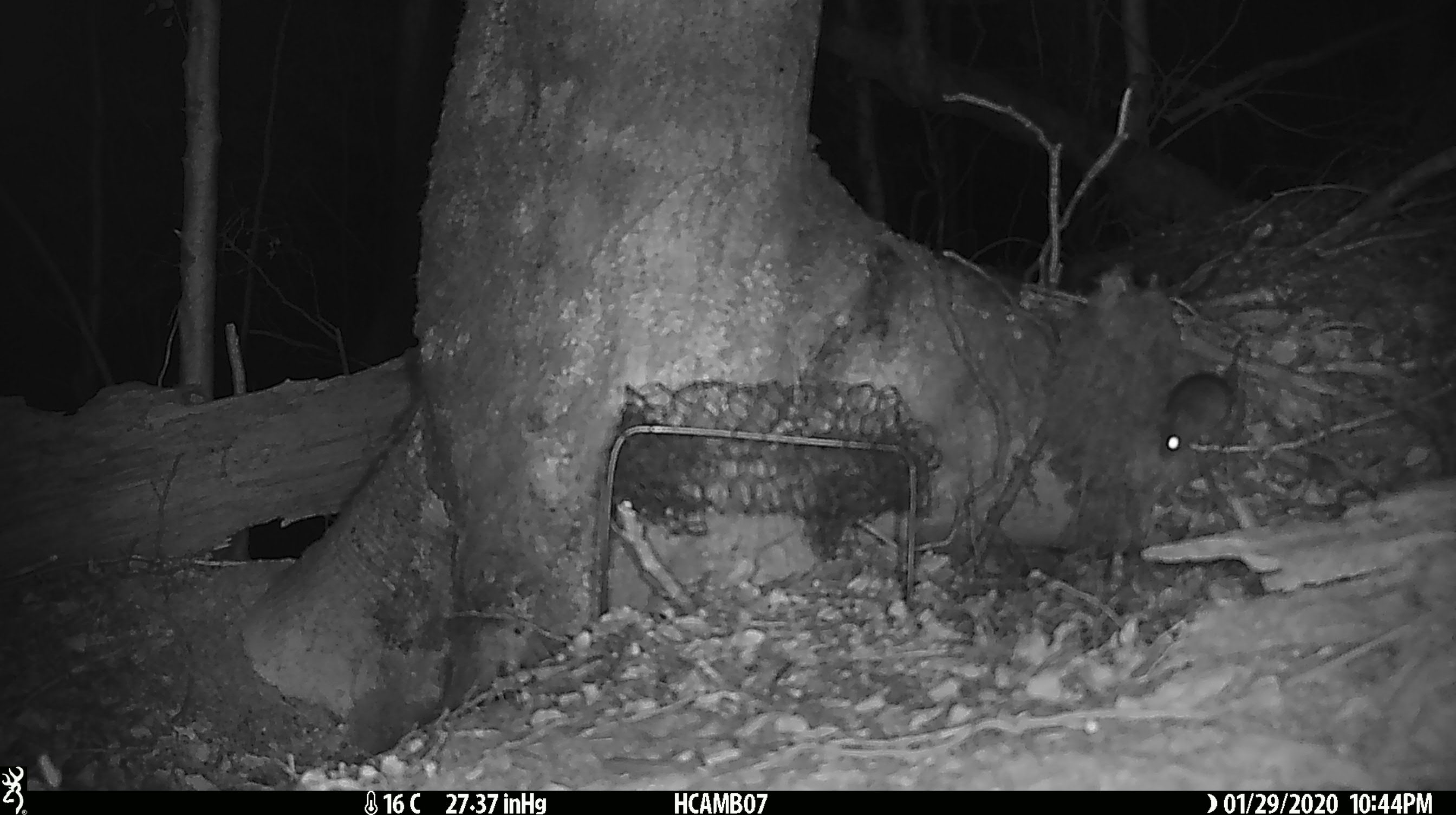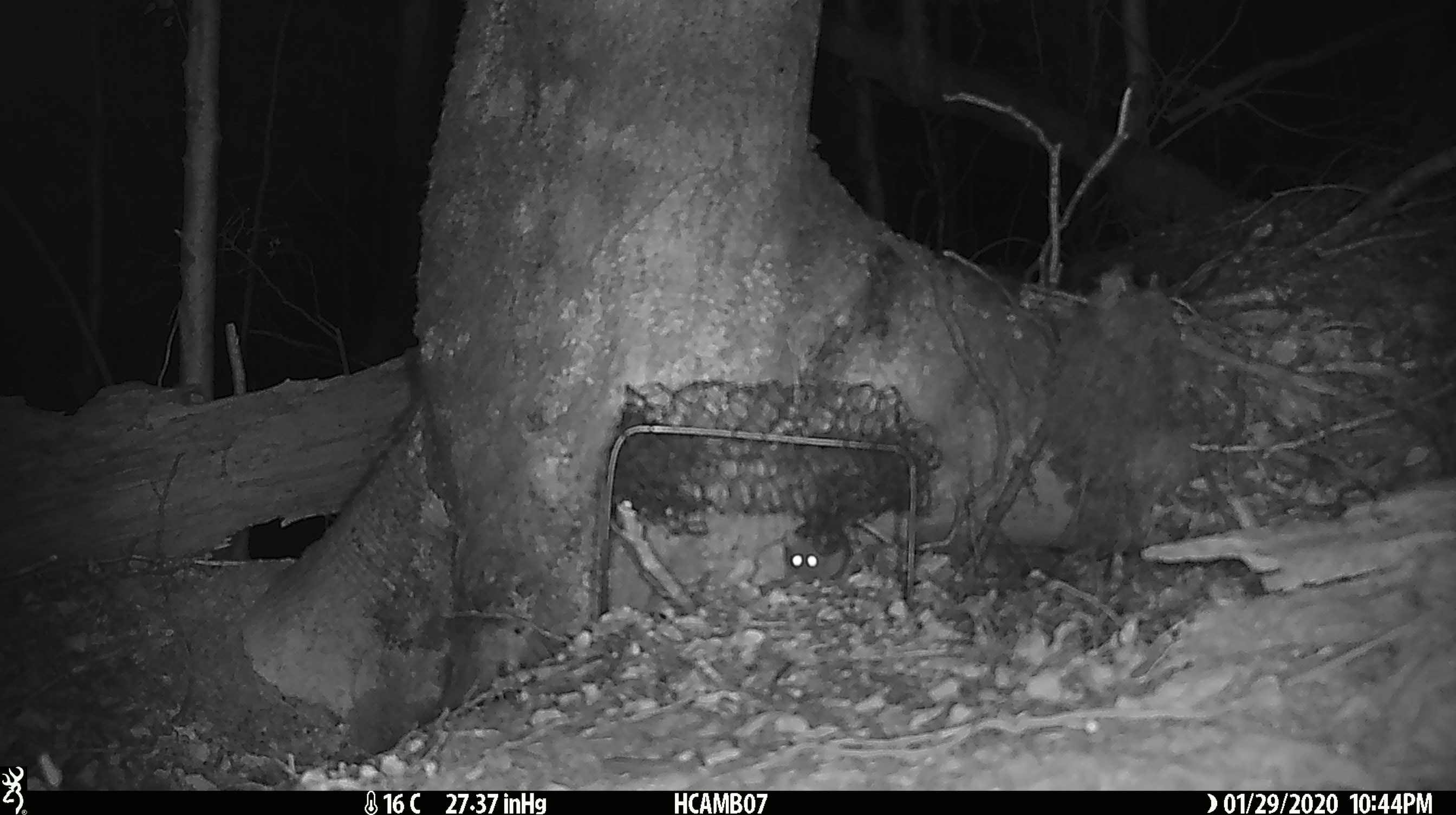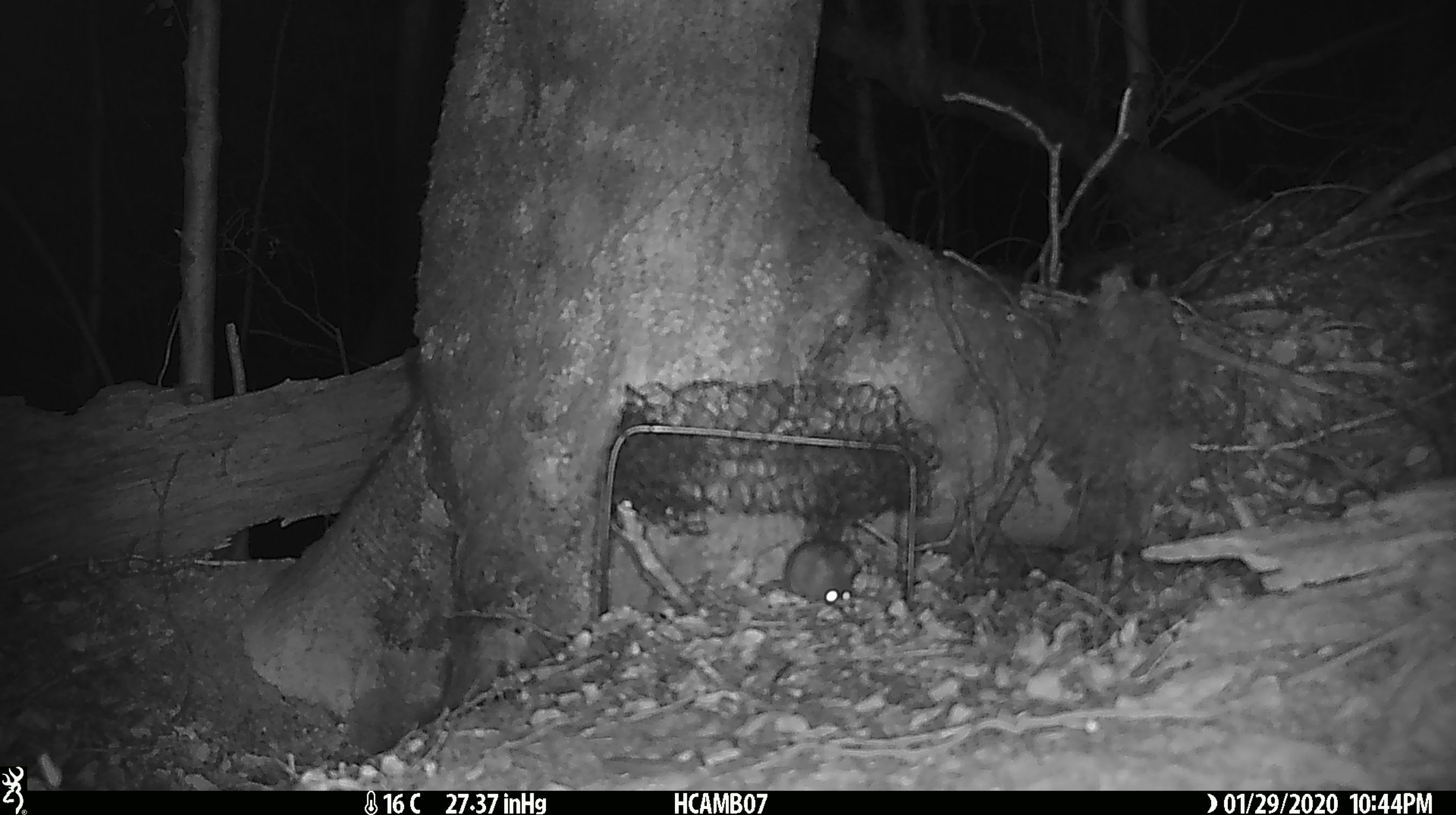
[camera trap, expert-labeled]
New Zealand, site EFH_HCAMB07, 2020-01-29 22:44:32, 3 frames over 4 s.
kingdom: Animalia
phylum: Chordata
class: Mammalia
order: Rodentia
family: Muridae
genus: Mus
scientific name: Mus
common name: mouse